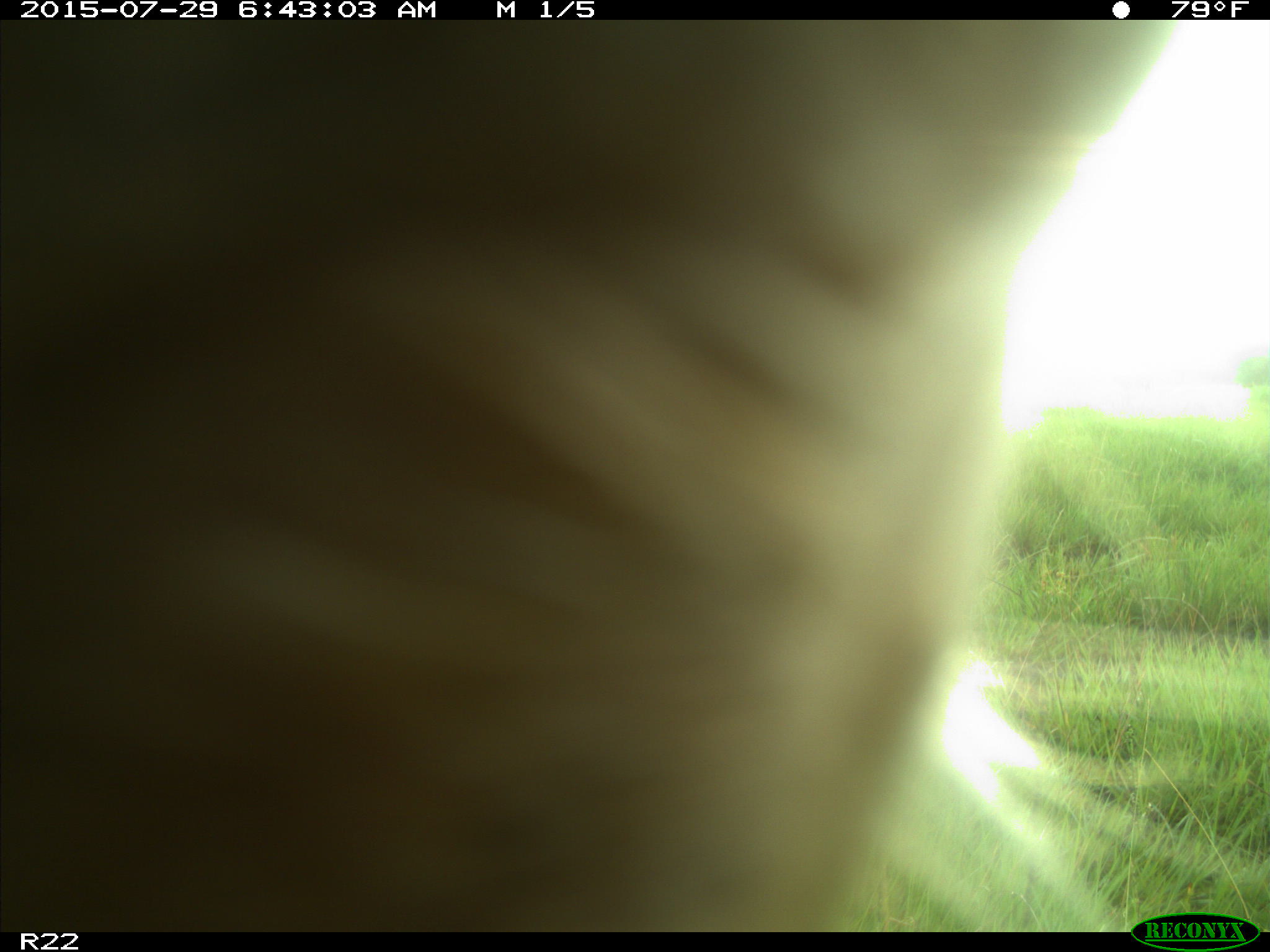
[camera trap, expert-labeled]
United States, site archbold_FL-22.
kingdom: Animalia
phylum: Chordata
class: Mammalia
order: Artiodactyla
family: Bovidae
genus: Bos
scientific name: Bos taurus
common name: domestic cow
Bos taurus (domestic cow).